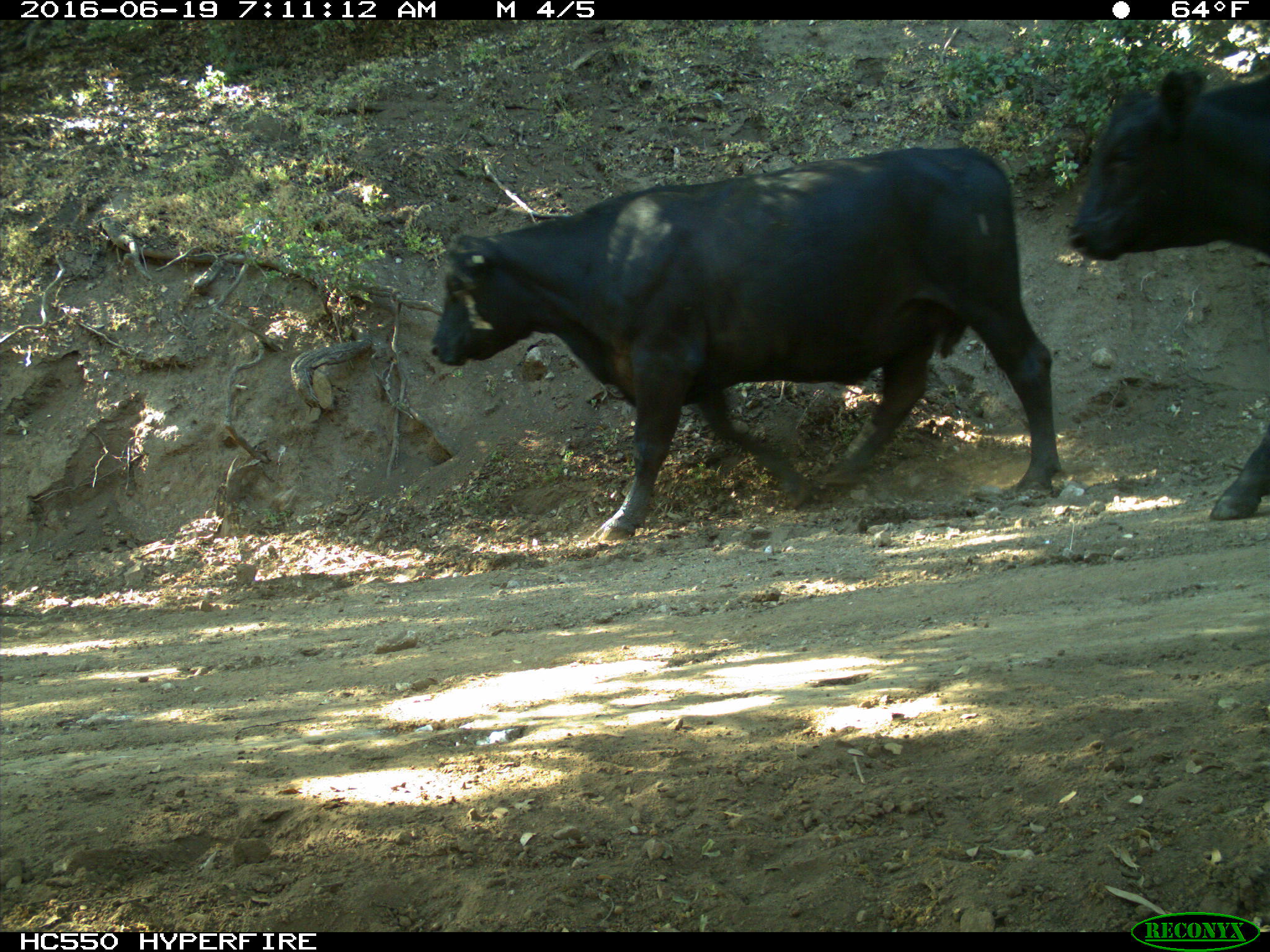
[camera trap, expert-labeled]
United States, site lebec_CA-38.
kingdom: Animalia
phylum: Chordata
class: Mammalia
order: Artiodactyla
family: Bovidae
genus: Bos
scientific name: Bos taurus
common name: domestic cow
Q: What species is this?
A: Bos taurus (domestic cow).